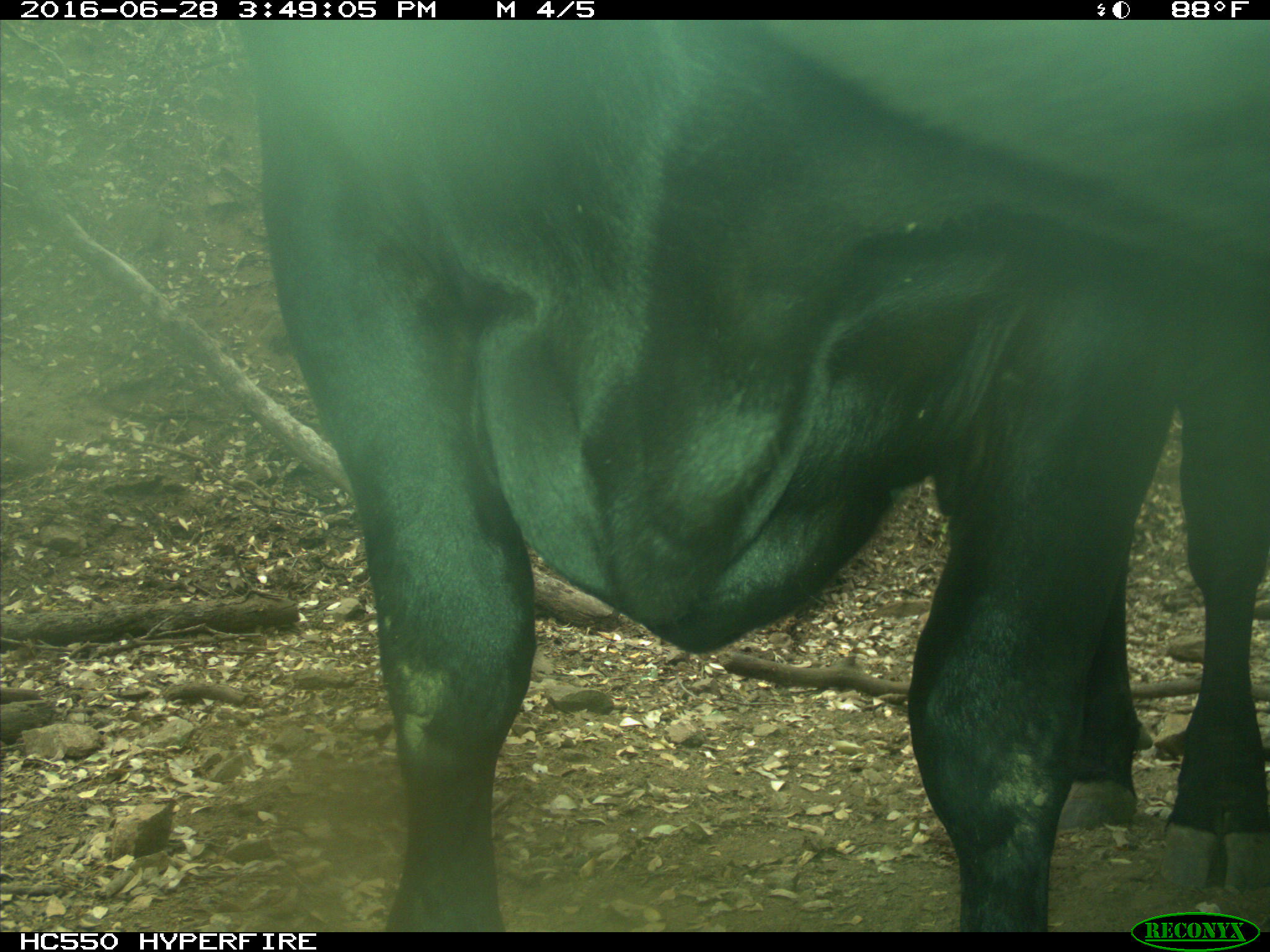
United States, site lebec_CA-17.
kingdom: Animalia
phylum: Chordata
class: Mammalia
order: Artiodactyla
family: Bovidae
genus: Bos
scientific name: Bos taurus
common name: domestic cow